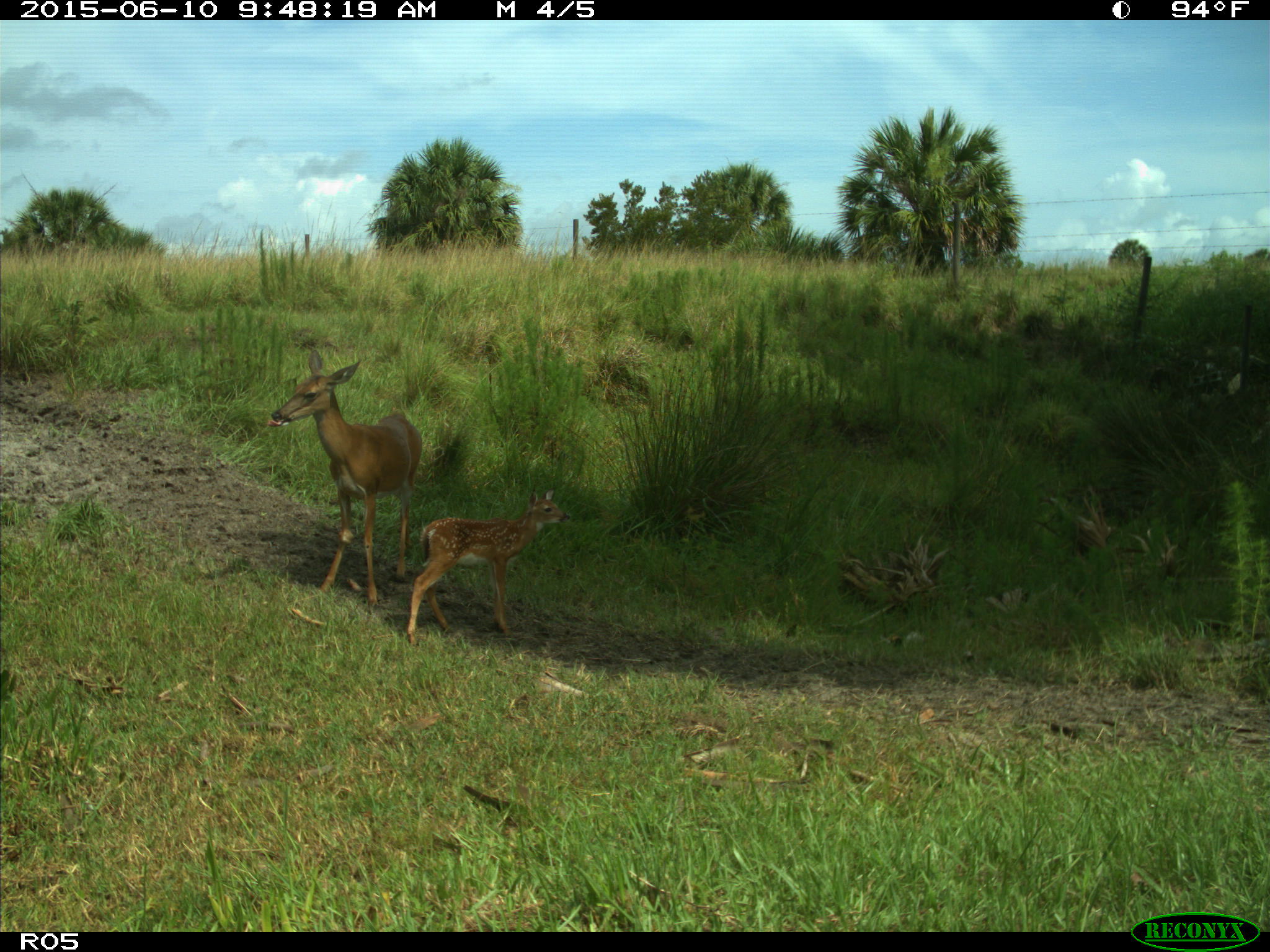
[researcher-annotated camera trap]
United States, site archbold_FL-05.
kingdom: Animalia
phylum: Chordata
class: Mammalia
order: Artiodactyla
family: Cervidae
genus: Odocoileus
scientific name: Odocoileus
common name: deer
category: unidentified deer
Unidentified deer (deer) (Odocoileus).